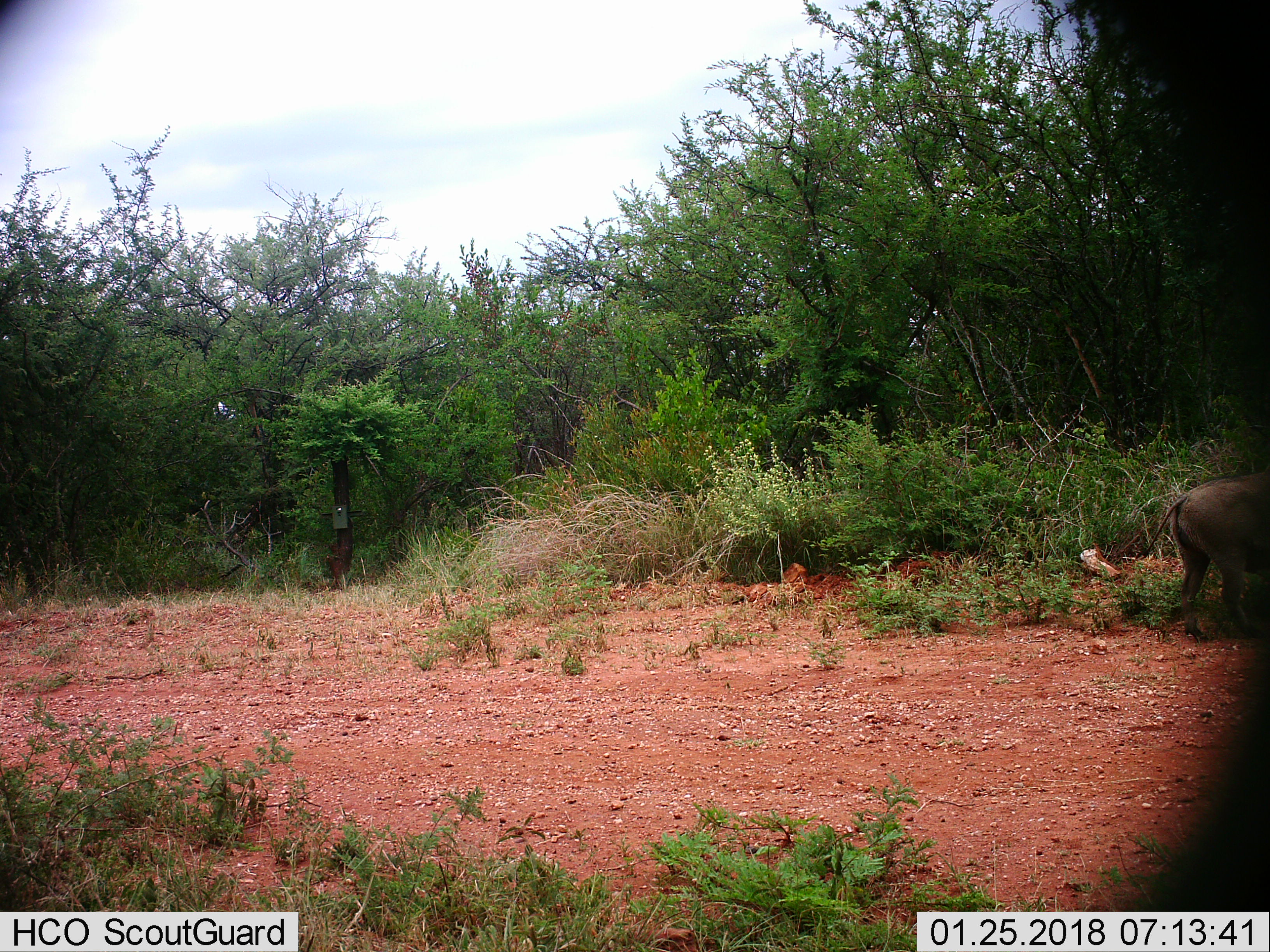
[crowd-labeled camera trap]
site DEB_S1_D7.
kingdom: Animalia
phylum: Chordata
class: Mammalia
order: Artiodactyla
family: Suidae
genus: Phacochoerus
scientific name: Phacochoerus africanus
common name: warthog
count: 1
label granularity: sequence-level